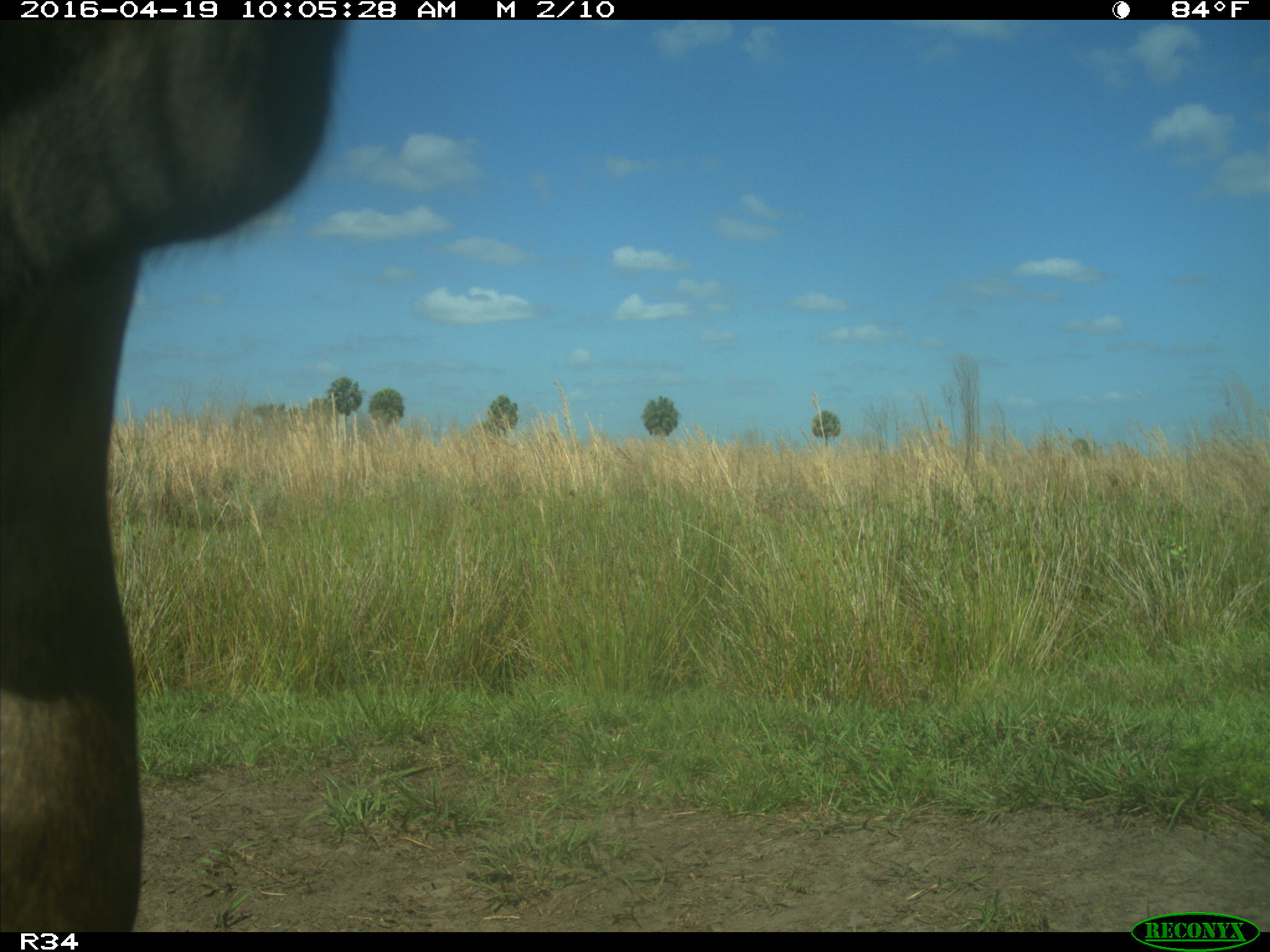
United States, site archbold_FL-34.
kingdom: Animalia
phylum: Chordata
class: Mammalia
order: Artiodactyla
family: Bovidae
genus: Bos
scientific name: Bos taurus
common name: domestic cow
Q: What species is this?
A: Bos taurus (domestic cow).